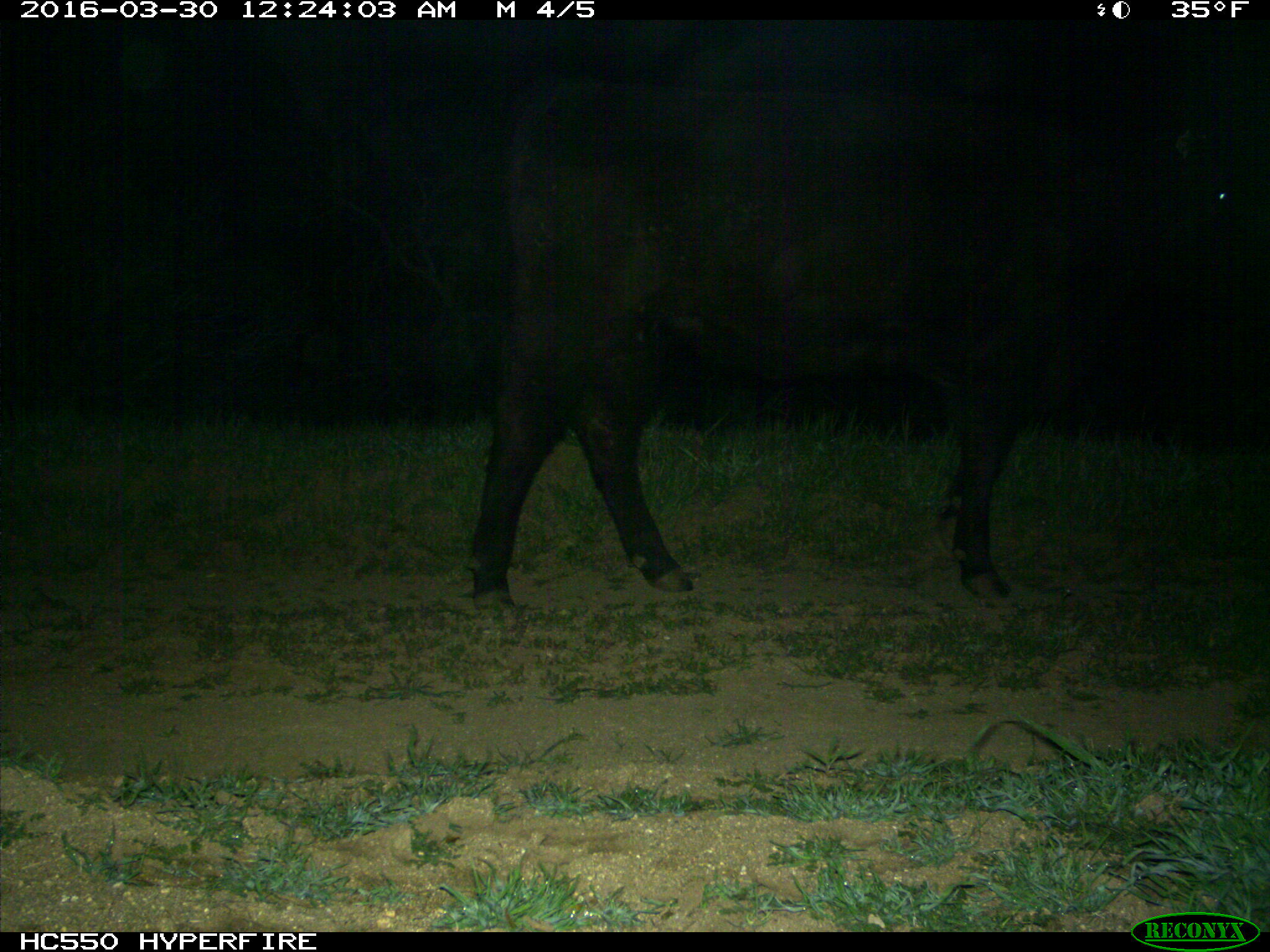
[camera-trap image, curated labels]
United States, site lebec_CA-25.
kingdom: Animalia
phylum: Chordata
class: Mammalia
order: Artiodactyla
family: Bovidae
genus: Bos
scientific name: Bos taurus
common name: domestic cow